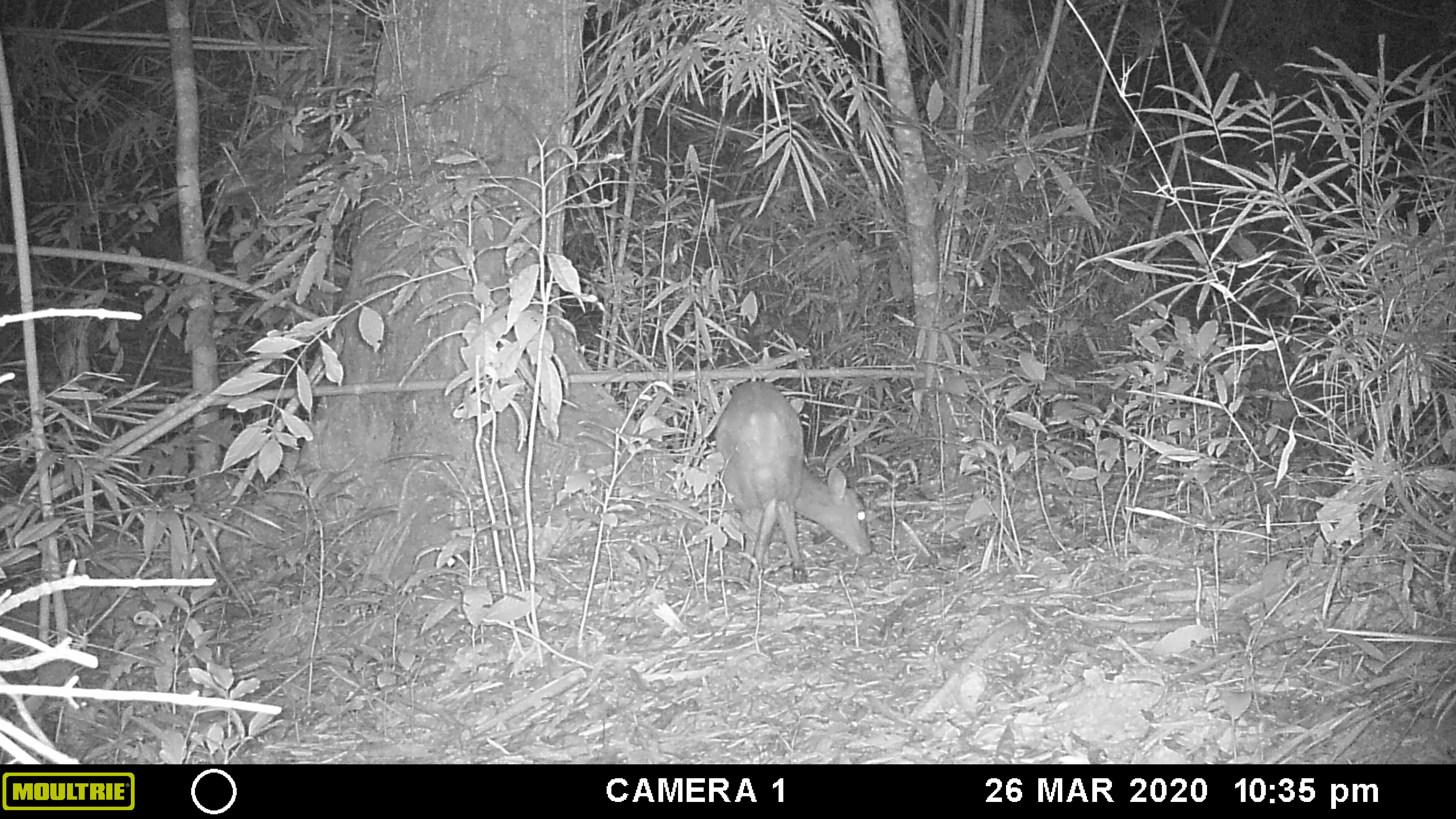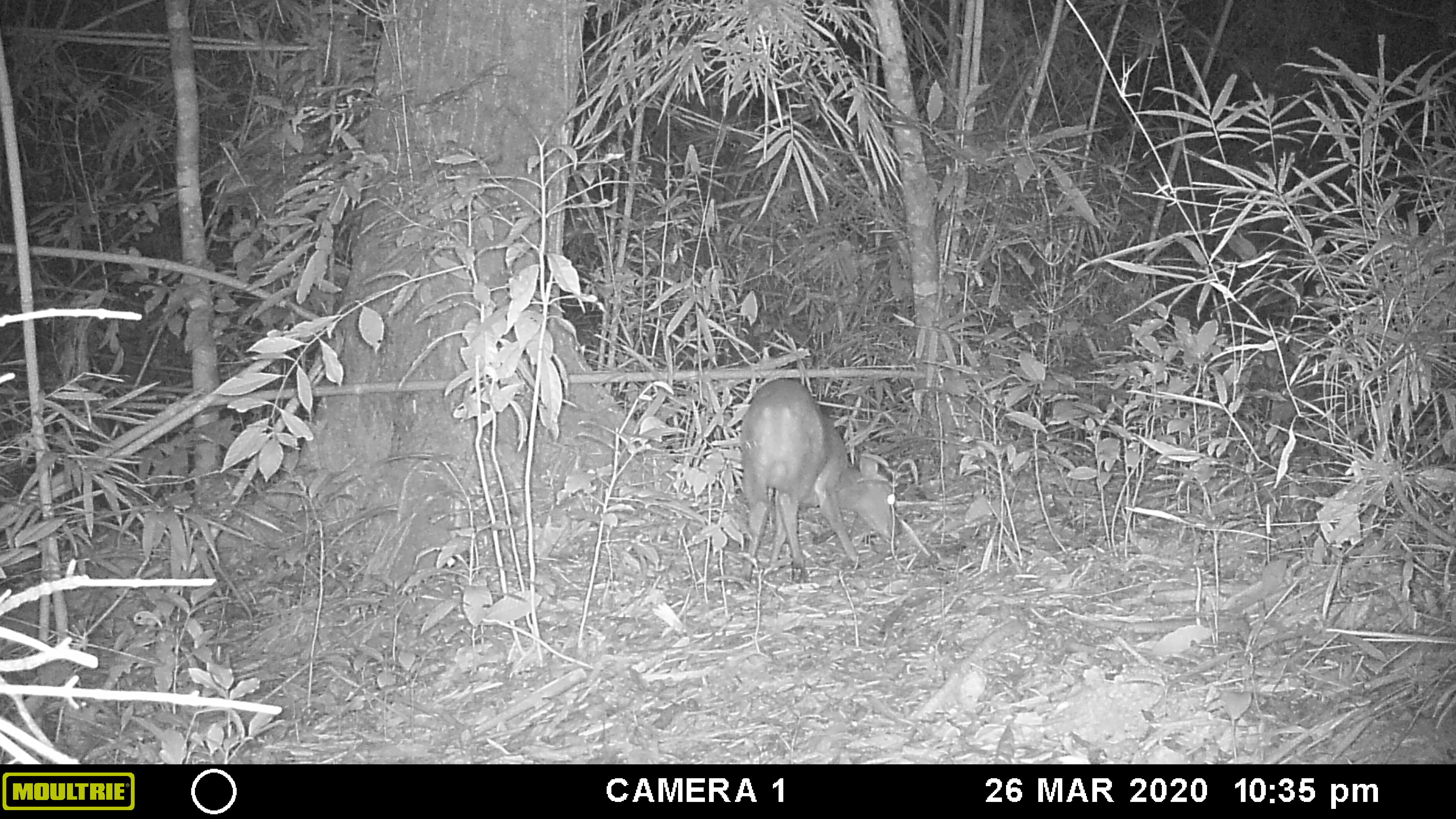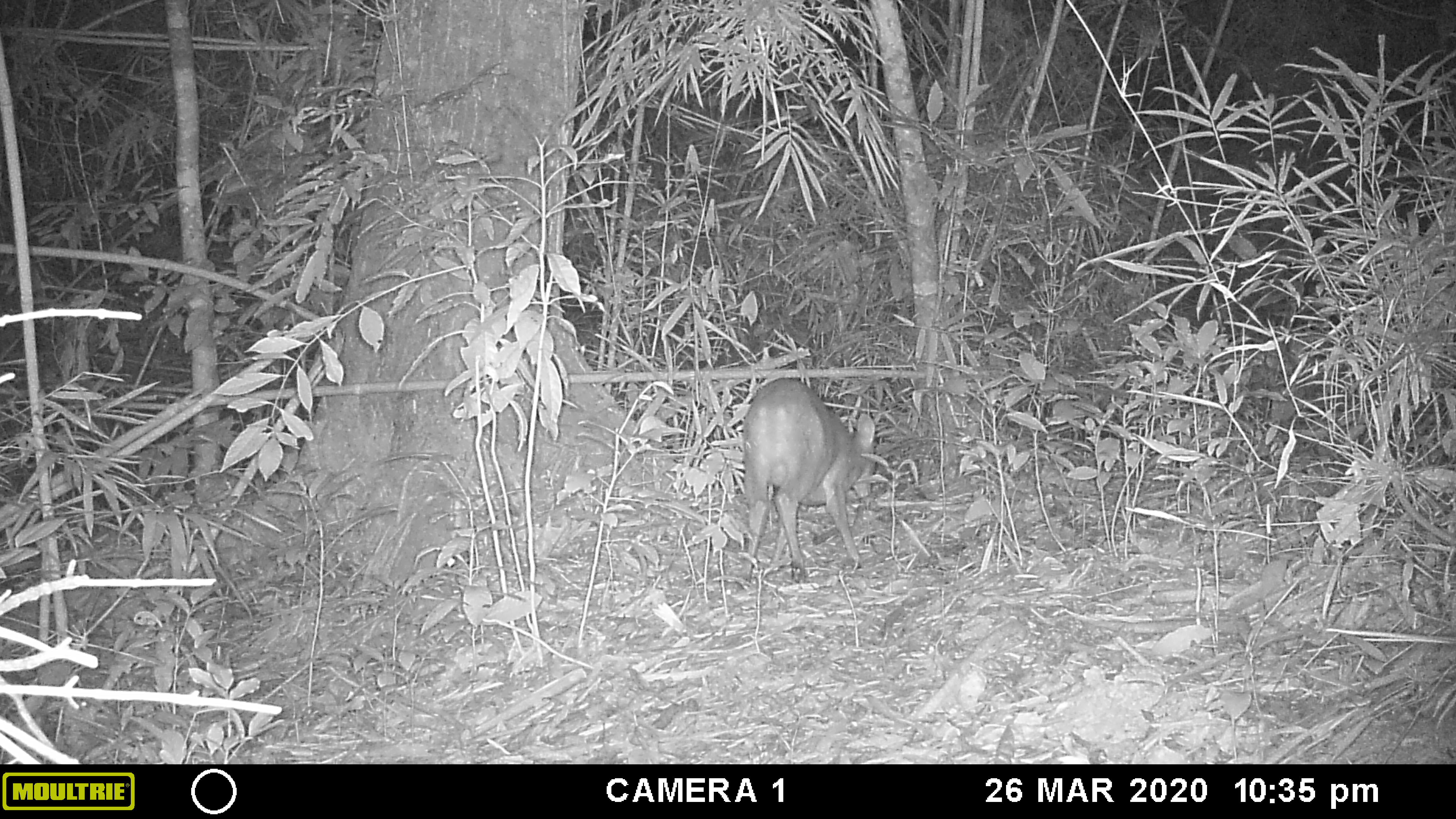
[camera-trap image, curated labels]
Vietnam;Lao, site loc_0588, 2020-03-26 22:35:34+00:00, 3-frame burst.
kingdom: Animalia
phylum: Chordata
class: Mammalia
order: Artiodactyla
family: Cervidae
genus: Muntiacus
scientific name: Muntiacus muntjak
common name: red muntjac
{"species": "red muntjac (Muntiacus muntjak)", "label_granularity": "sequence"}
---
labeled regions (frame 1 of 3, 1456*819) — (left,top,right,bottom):
red muntjac: (712,379,874,584)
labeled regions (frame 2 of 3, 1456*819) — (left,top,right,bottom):
red muntjac: (733,376,900,583)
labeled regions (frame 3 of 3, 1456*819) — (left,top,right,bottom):
red muntjac: (739,376,879,583)